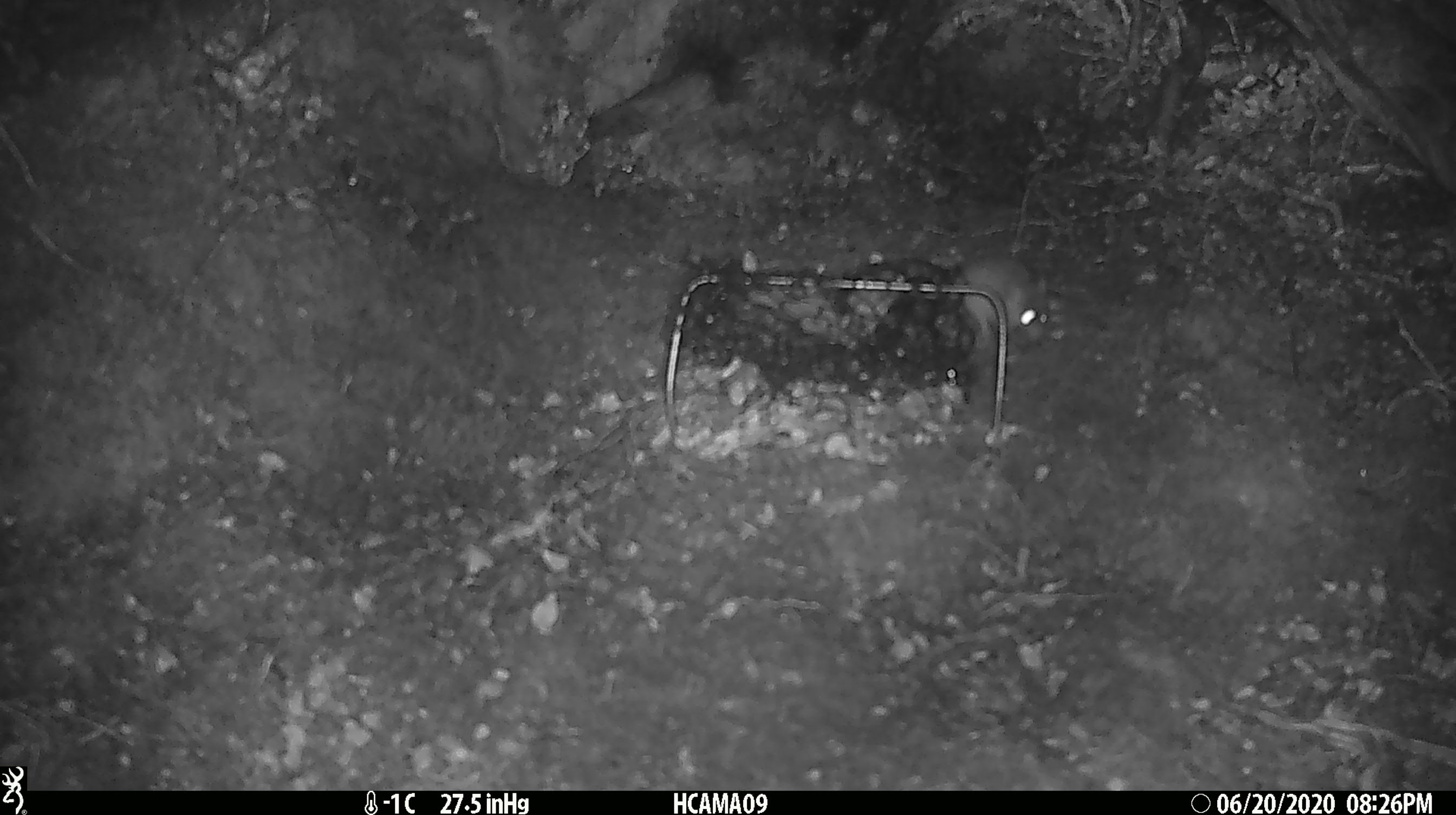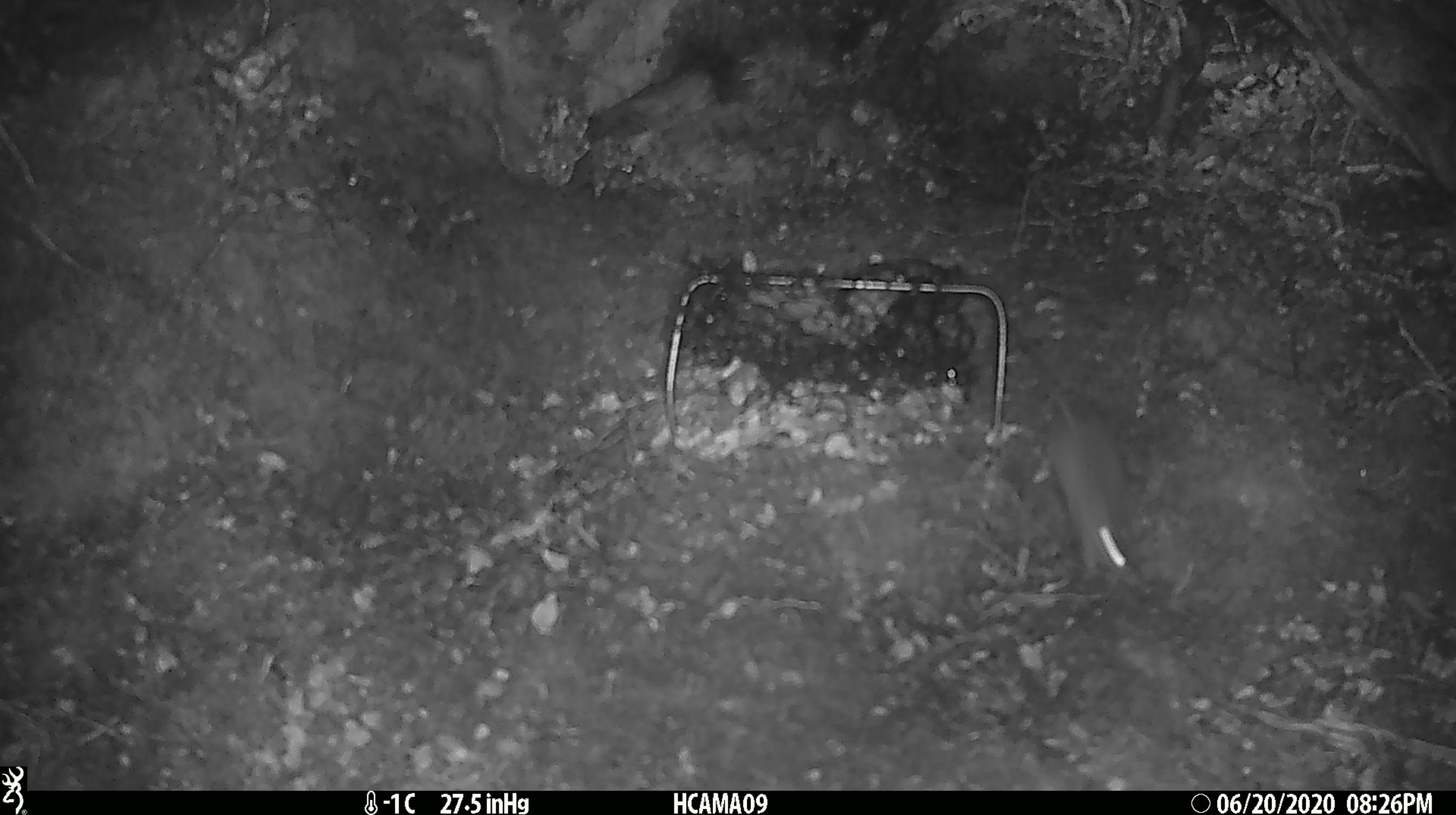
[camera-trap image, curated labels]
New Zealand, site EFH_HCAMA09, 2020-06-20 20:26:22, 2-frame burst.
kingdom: Animalia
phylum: Chordata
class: Mammalia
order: Rodentia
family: Muridae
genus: Mus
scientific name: Mus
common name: mouse